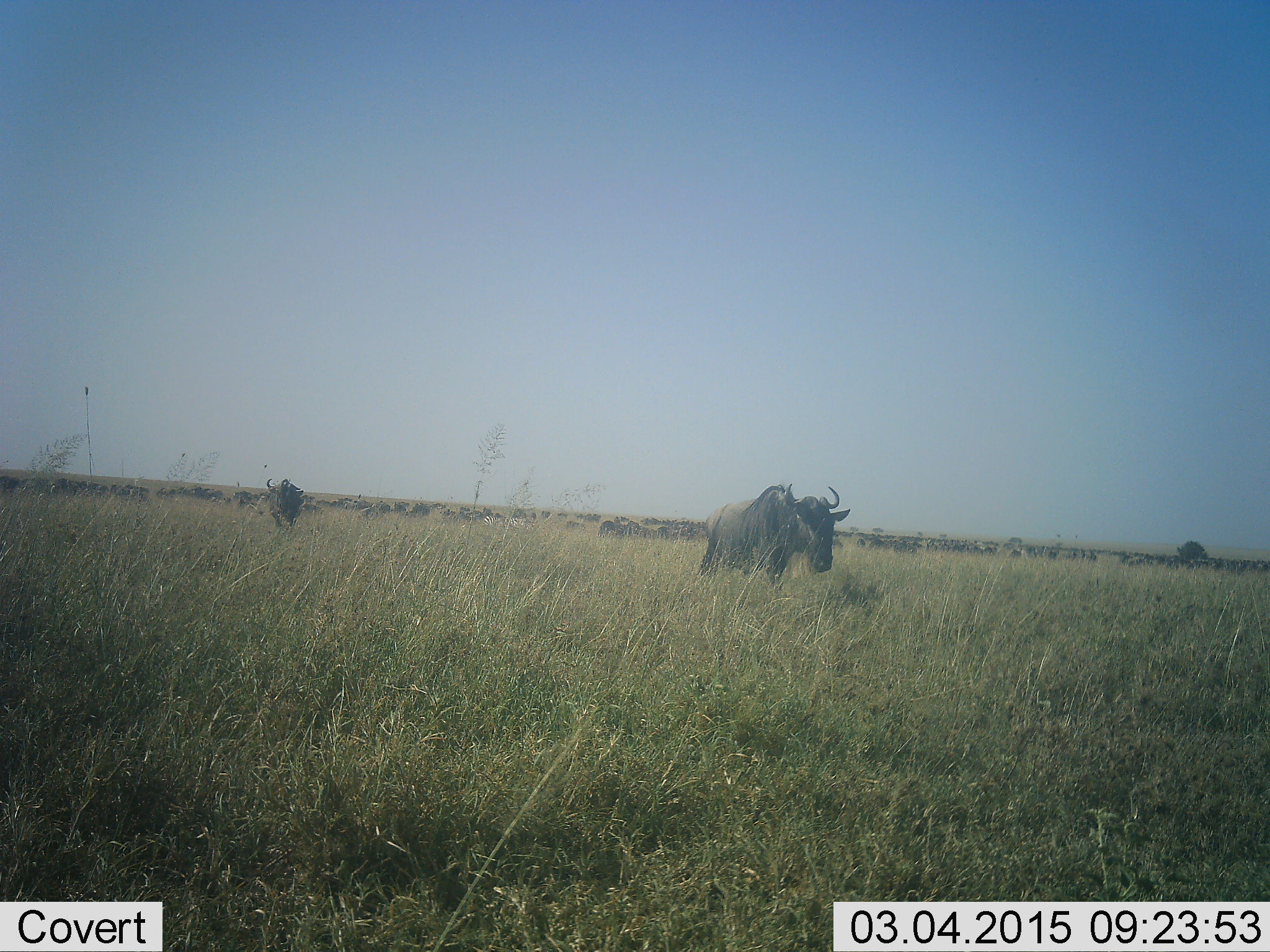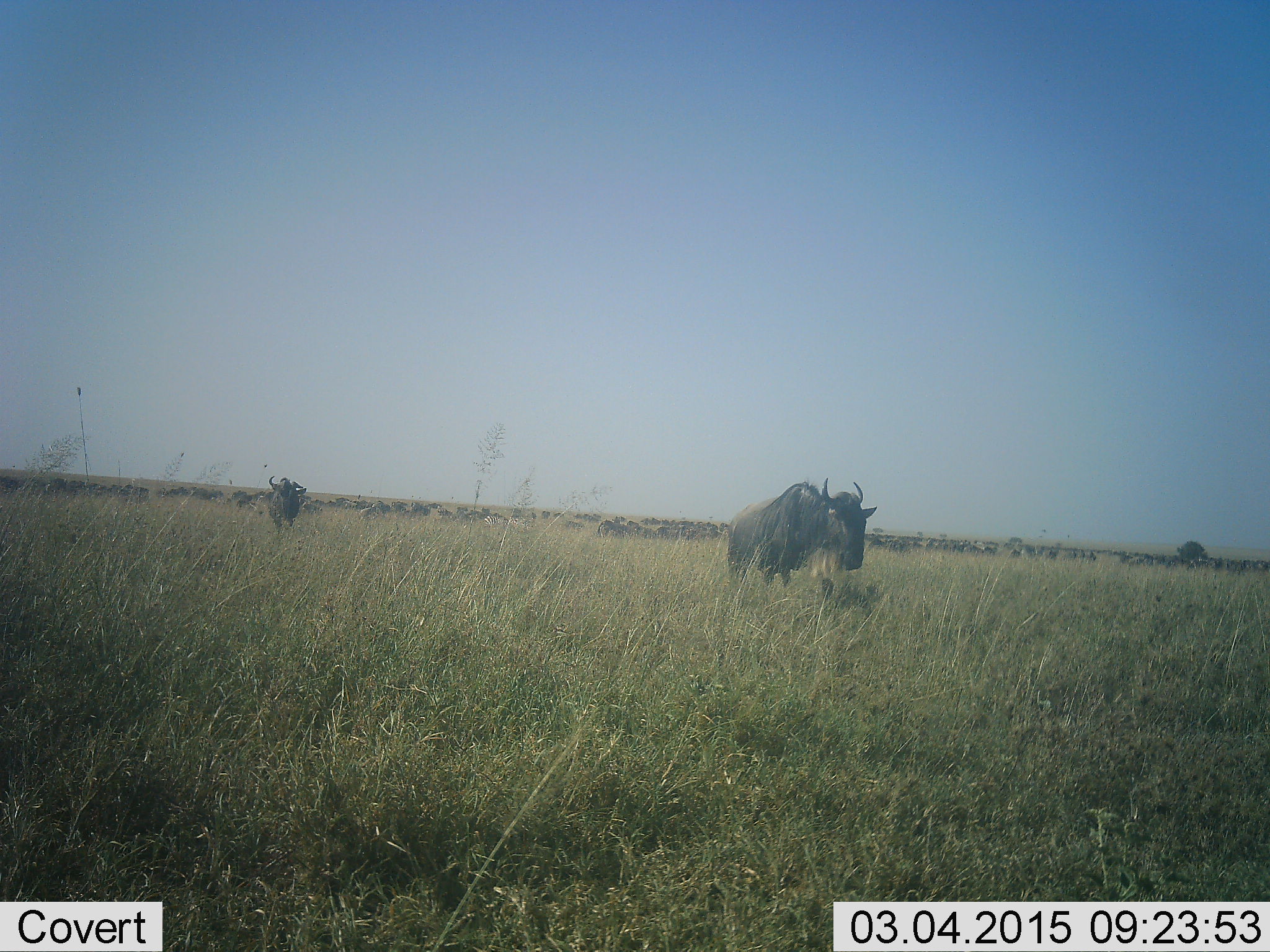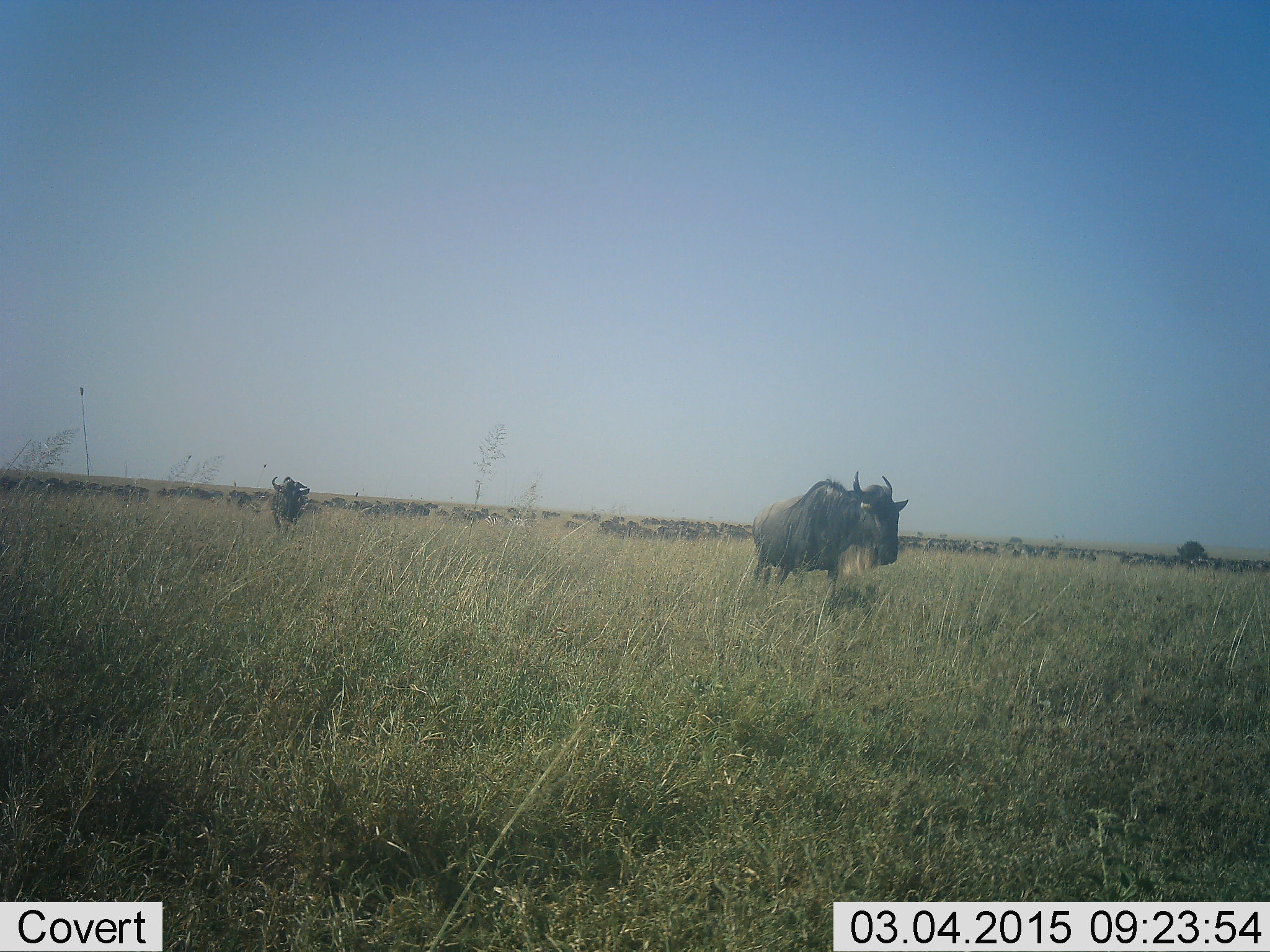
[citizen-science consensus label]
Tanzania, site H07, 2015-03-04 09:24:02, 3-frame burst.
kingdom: Animalia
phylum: Chordata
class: Mammalia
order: Artiodactyla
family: Bovidae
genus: Connochaetes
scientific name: Connochaetes taurinus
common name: blue wildebeest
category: wildebeest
Wildebeest (blue wildebeest) (Connochaetes taurinus), count 11-50. Behavior (volunteer vote fractions): standing 60%, resting 10%, moving 70%, interacting 10%. Young present (vote fraction): 0%. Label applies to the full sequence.